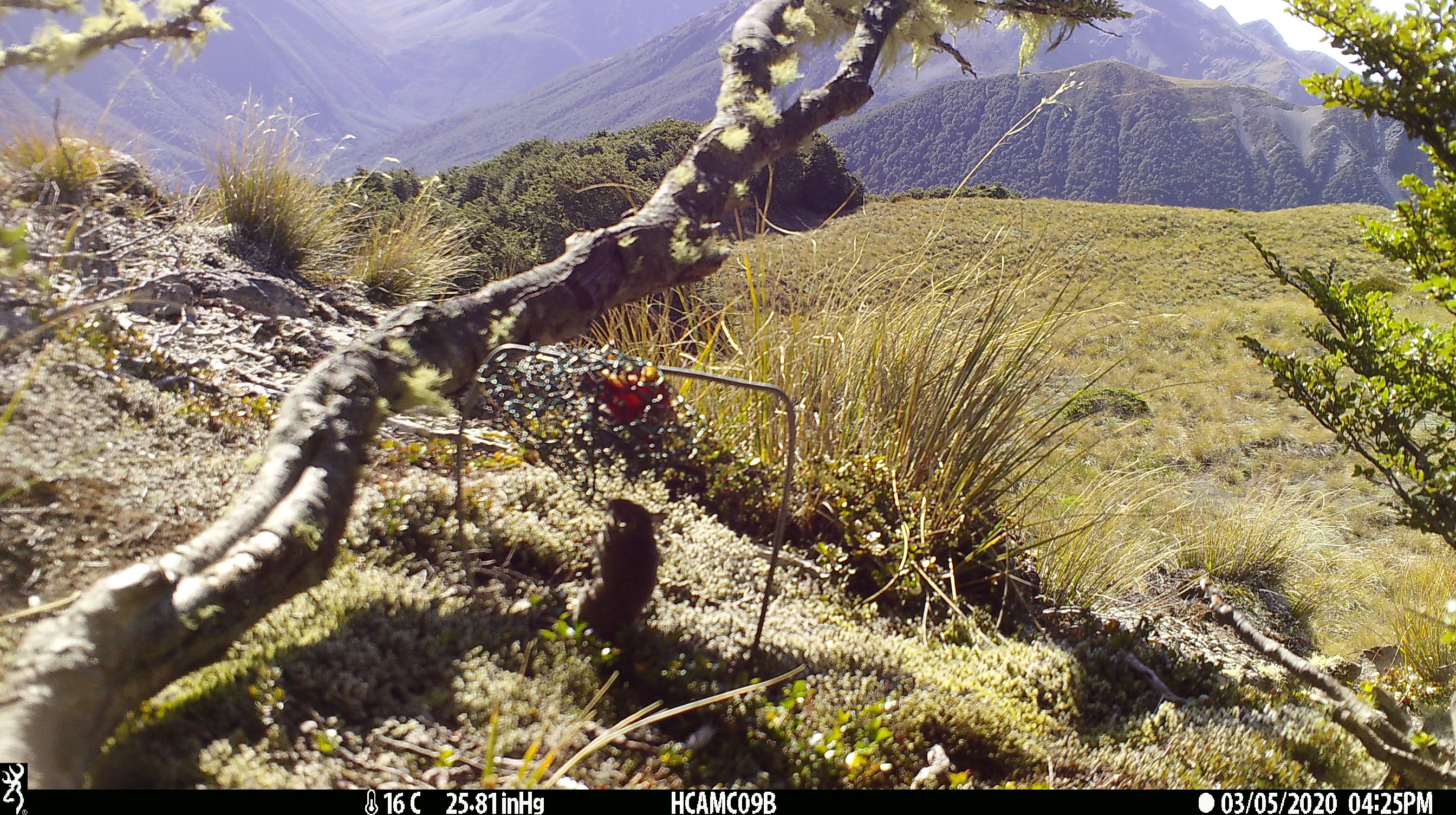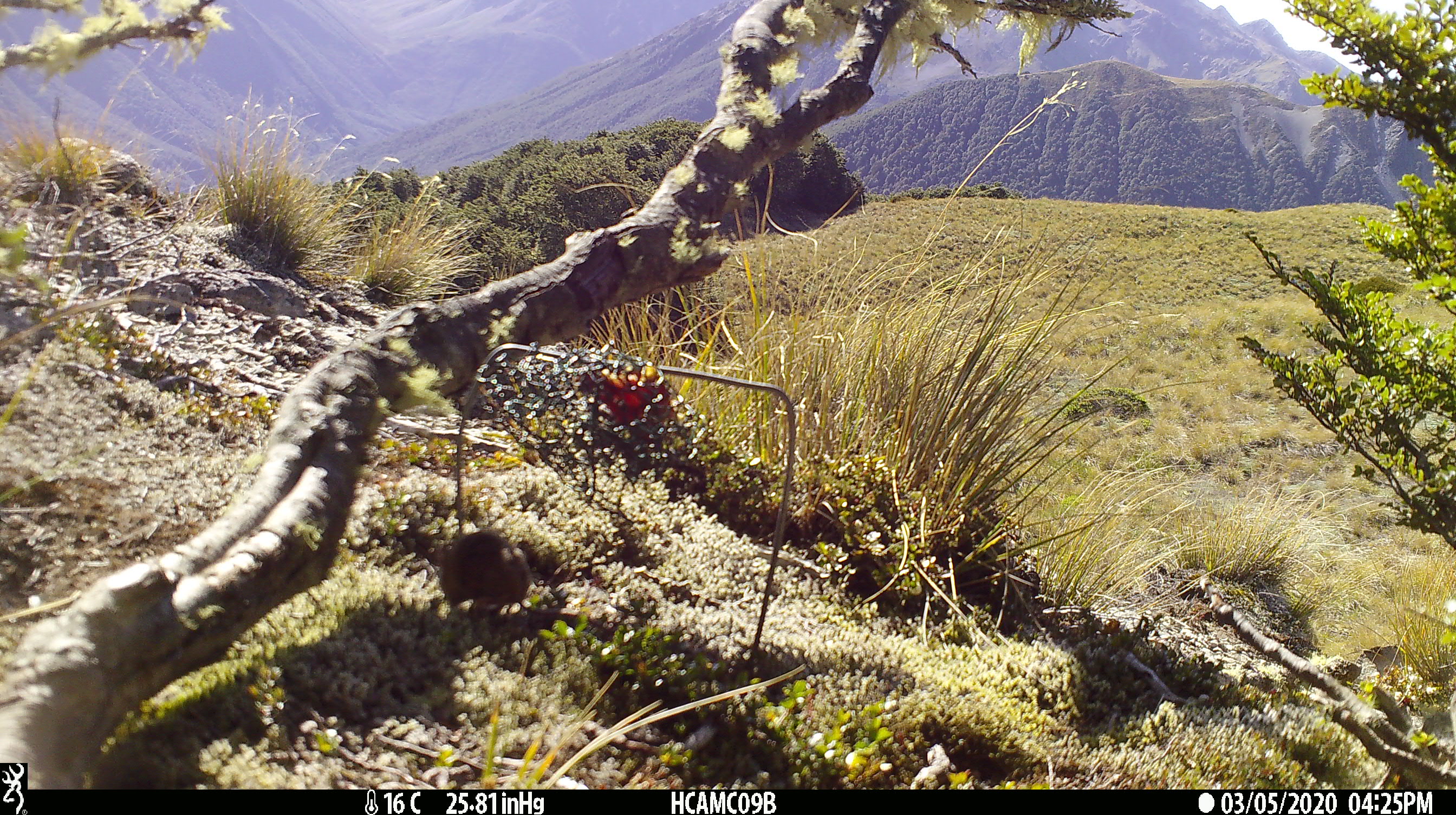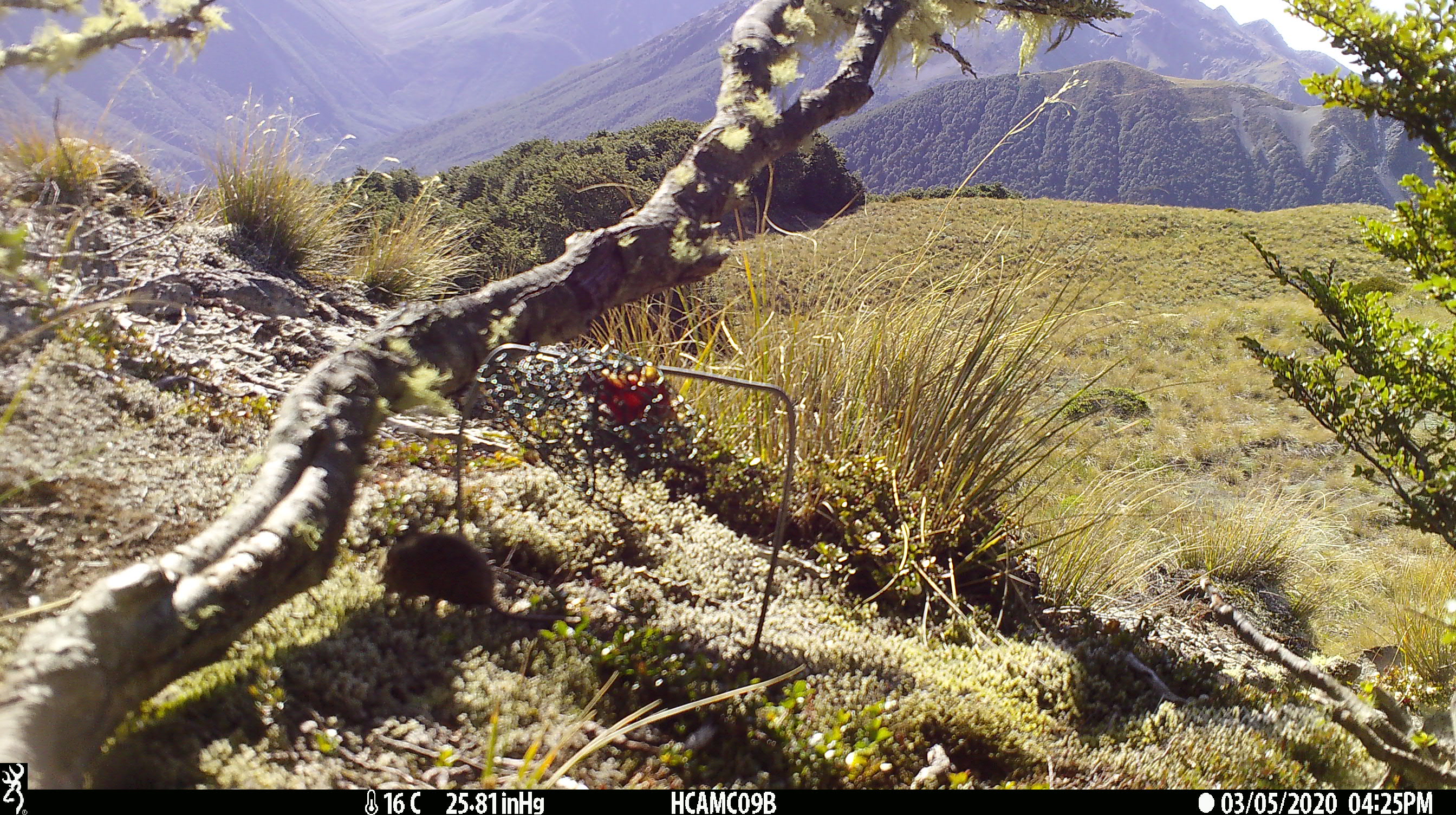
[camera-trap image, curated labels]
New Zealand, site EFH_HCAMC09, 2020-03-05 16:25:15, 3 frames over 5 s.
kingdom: Animalia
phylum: Chordata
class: Mammalia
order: Rodentia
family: Muridae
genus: Mus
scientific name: Mus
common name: mouse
Mouse (Mus).